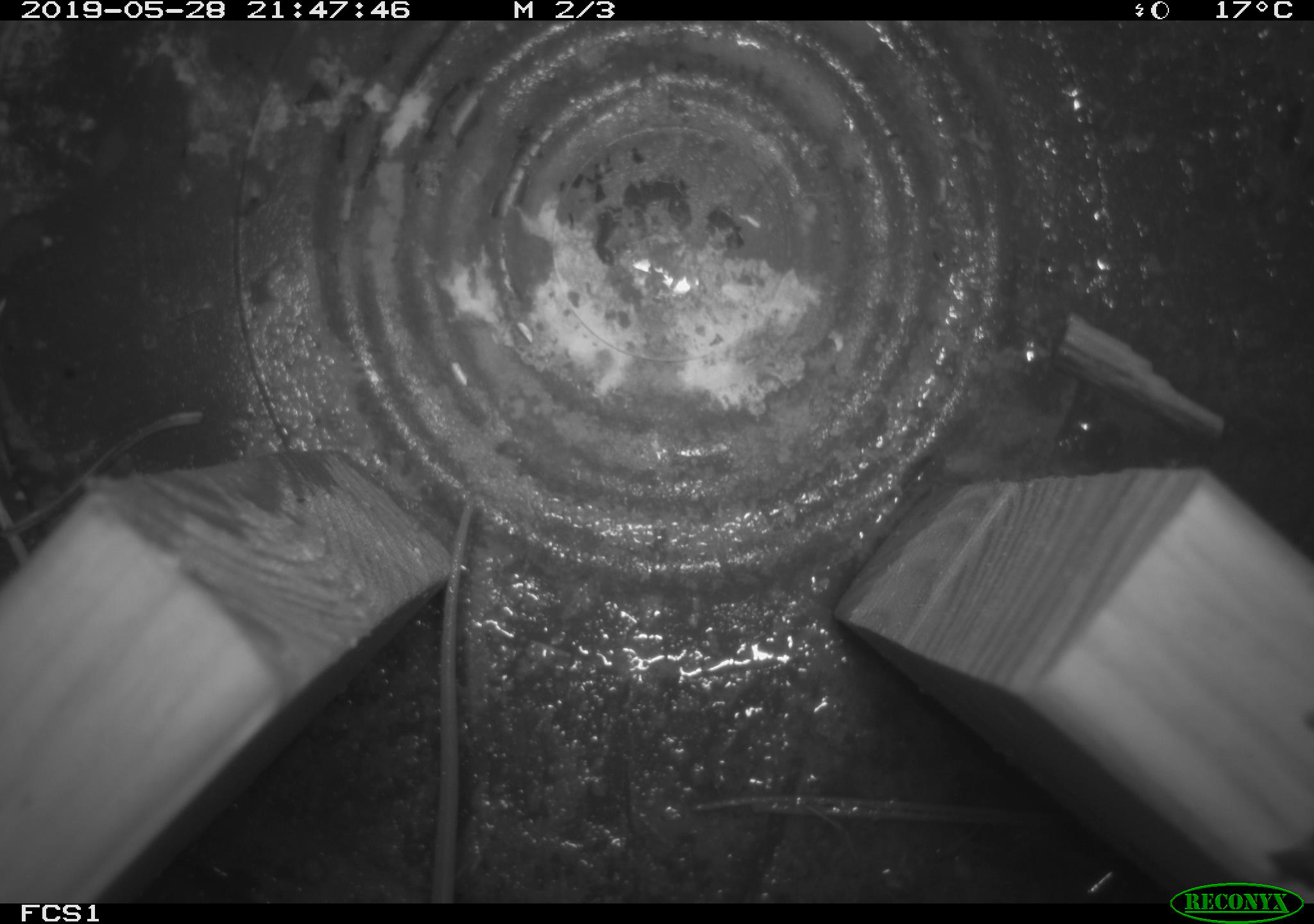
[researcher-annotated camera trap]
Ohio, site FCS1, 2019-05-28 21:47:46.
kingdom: Animalia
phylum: Chordata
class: Mammalia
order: Rodentia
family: Cricetidae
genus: Peromyscus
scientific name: Peromyscus leucopus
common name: white-footed mouse